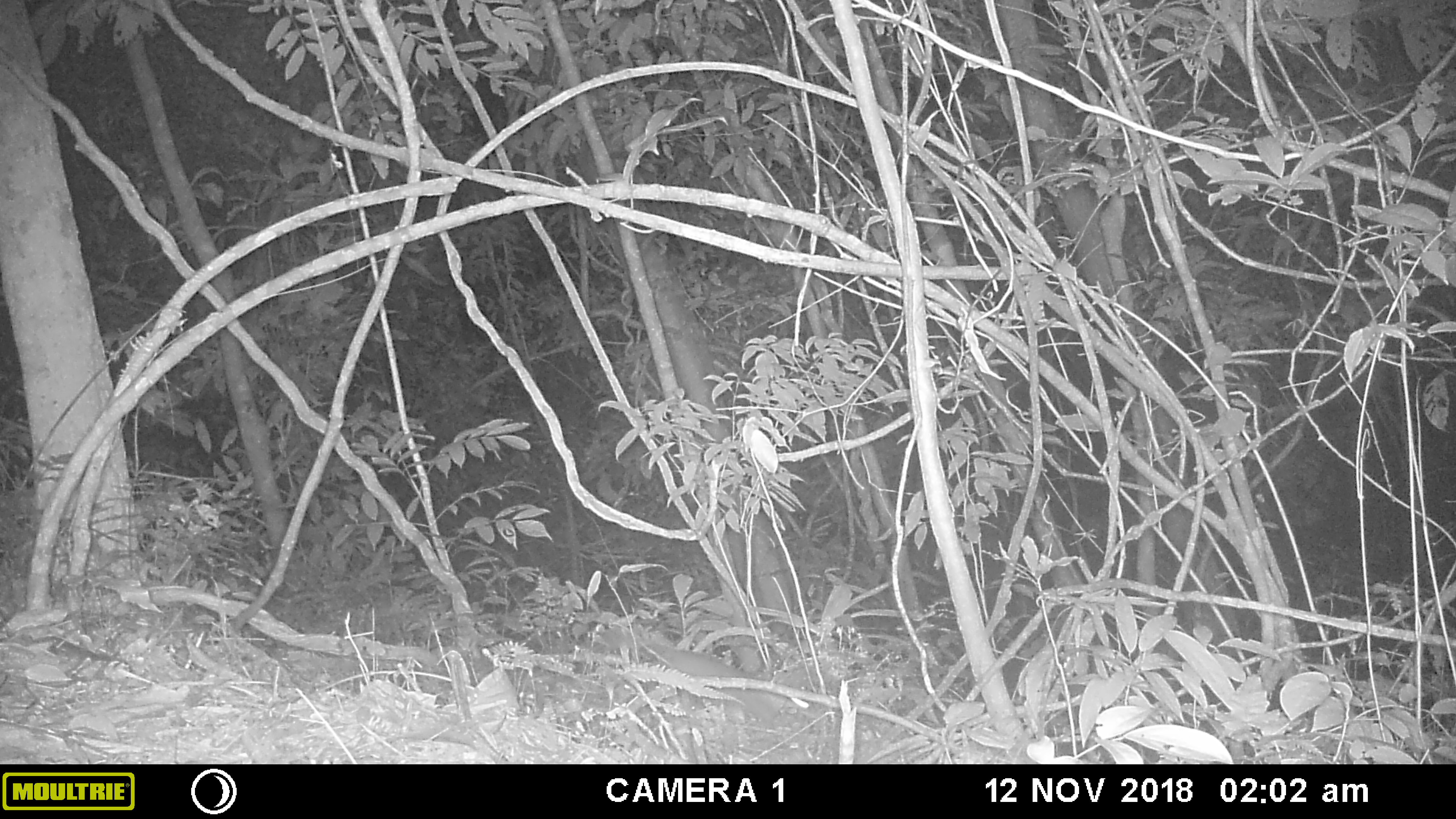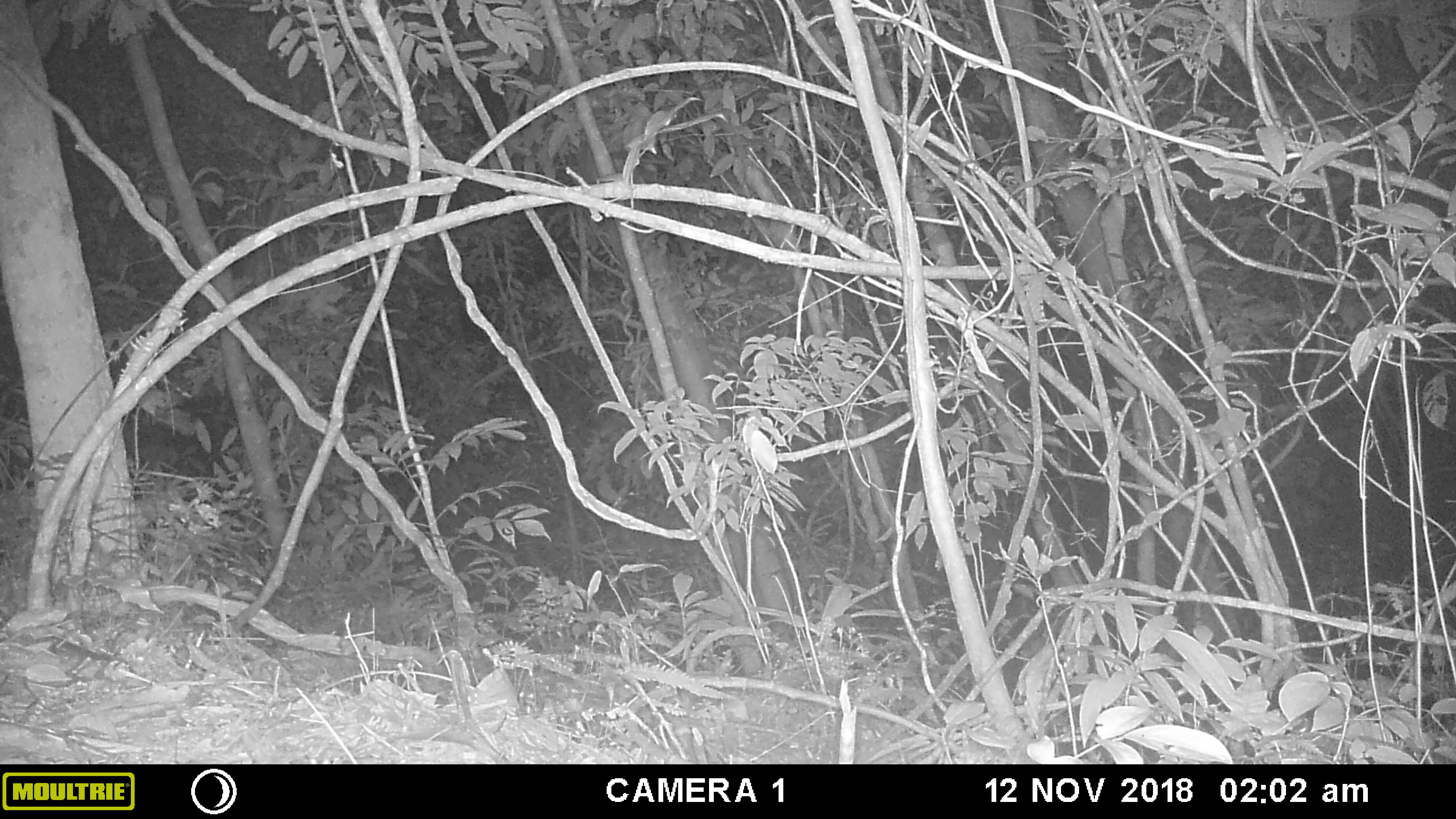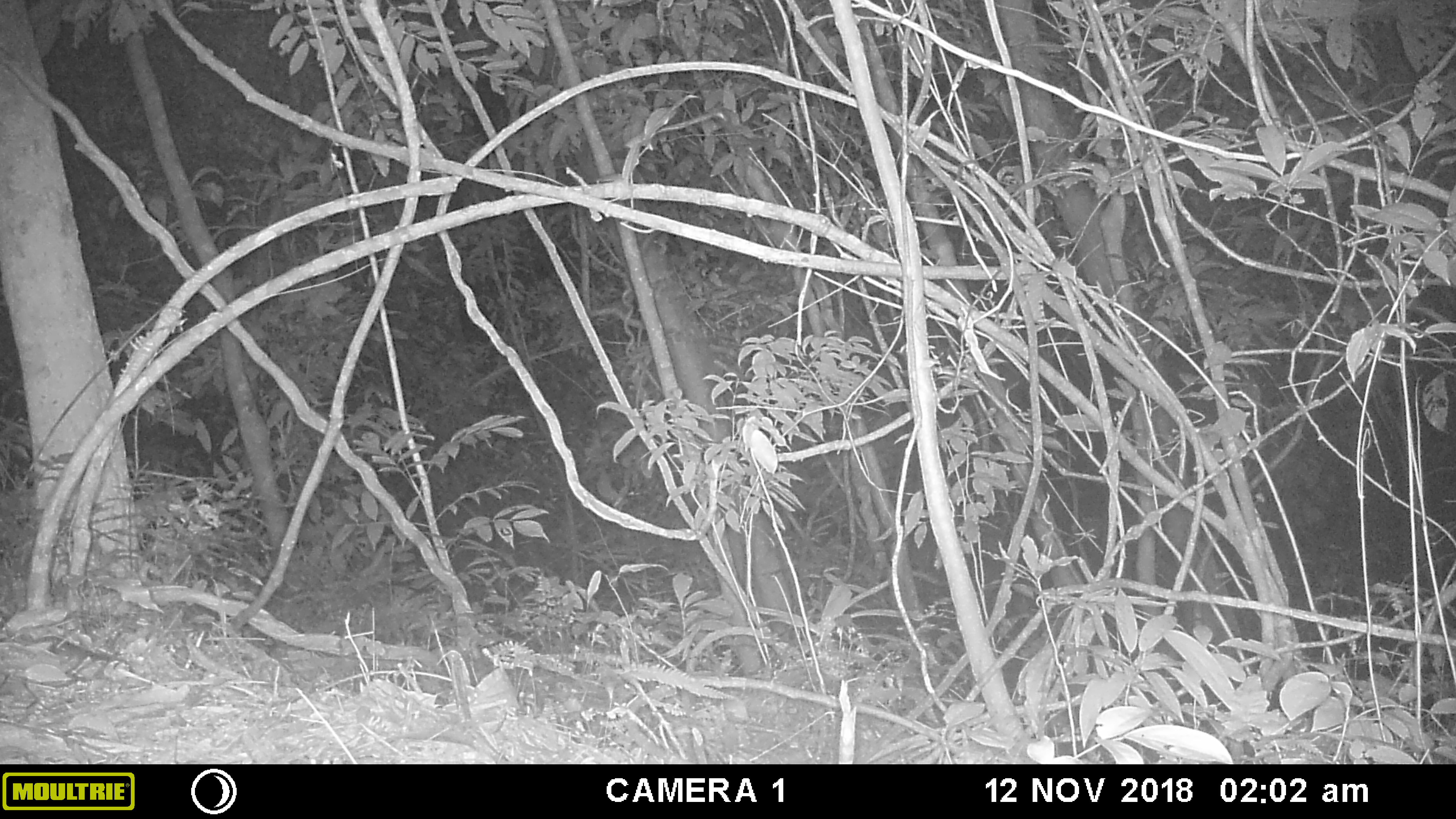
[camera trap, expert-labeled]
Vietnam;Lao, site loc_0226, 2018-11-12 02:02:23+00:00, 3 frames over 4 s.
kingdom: Animalia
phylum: Chordata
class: Mammalia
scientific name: Mammalia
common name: mammal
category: unidentified small mammal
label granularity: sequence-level